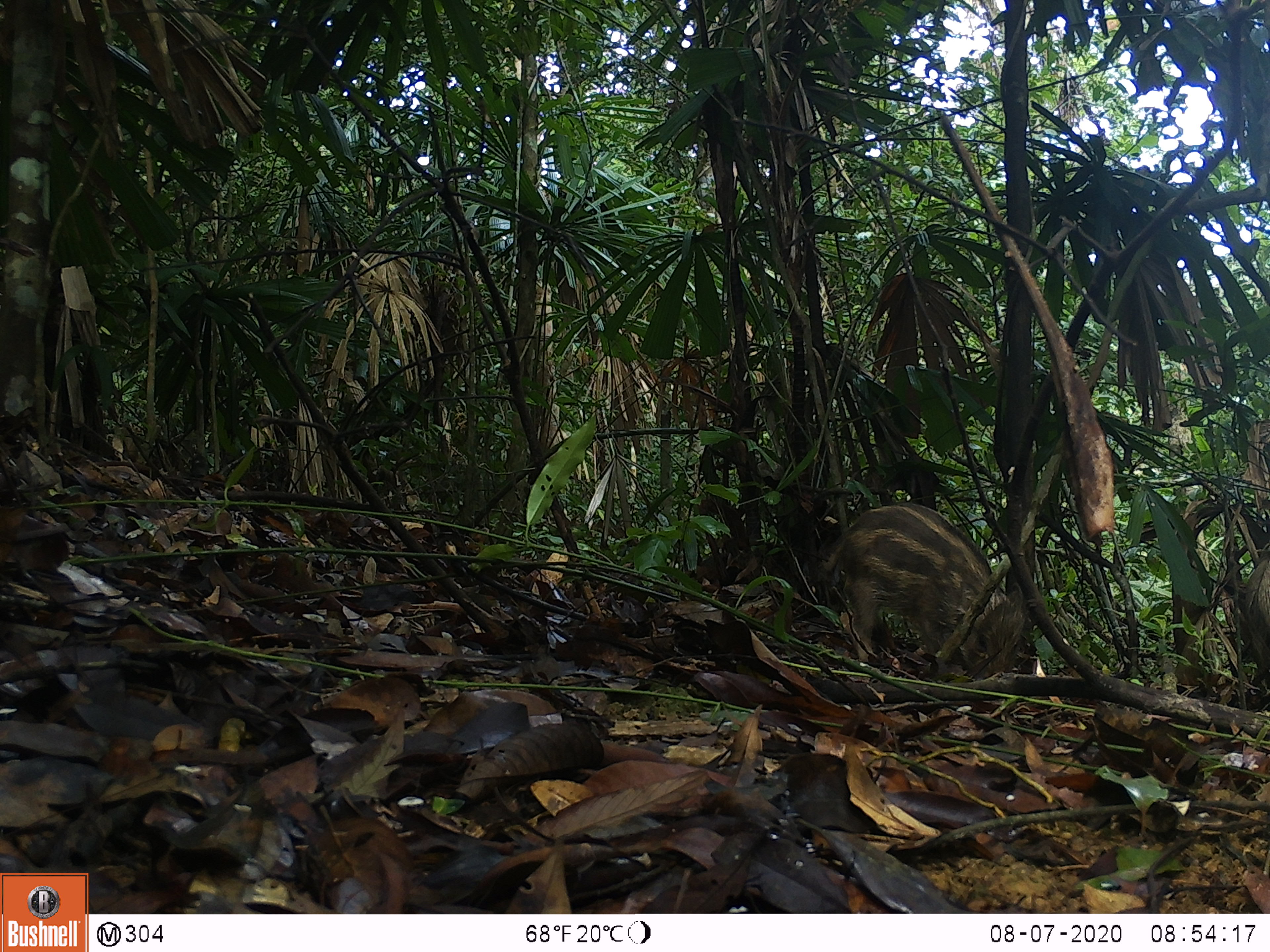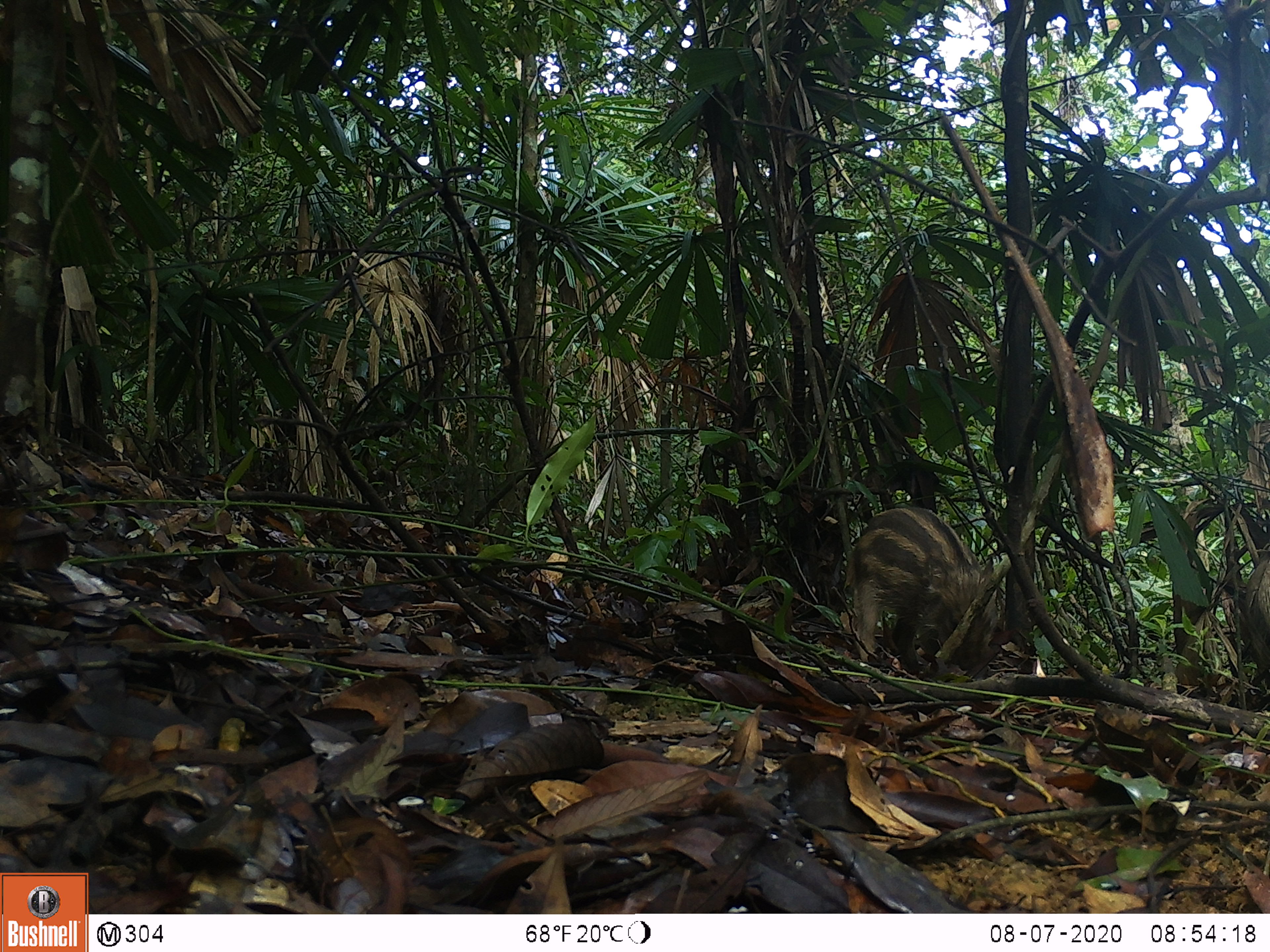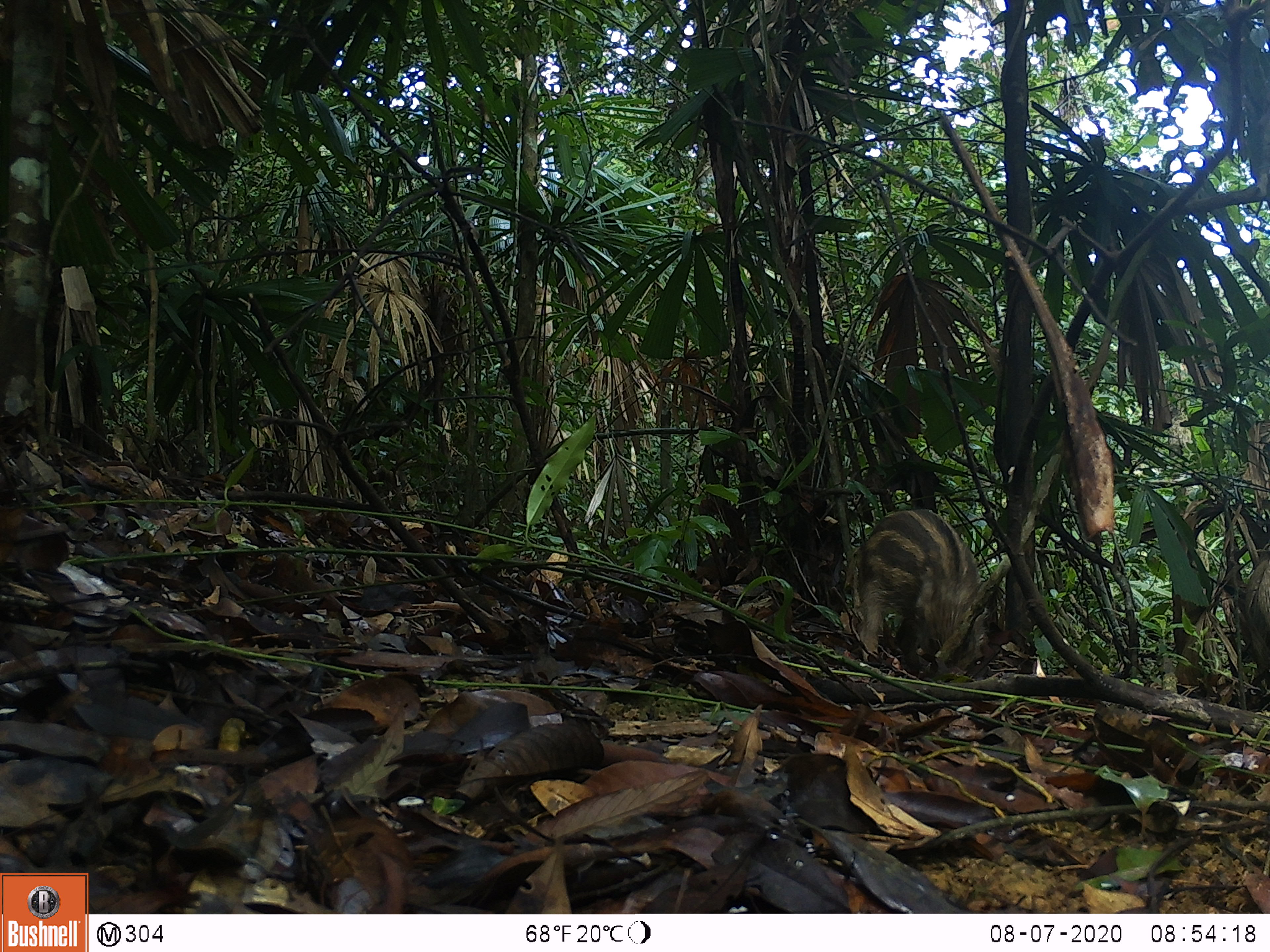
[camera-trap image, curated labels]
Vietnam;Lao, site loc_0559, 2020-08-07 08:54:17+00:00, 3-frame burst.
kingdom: Animalia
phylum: Chordata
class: Mammalia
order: Artiodactyla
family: Suidae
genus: Sus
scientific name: Sus scrofa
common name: eurasian wild pig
Eurasian wild pig (Sus scrofa). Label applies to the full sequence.